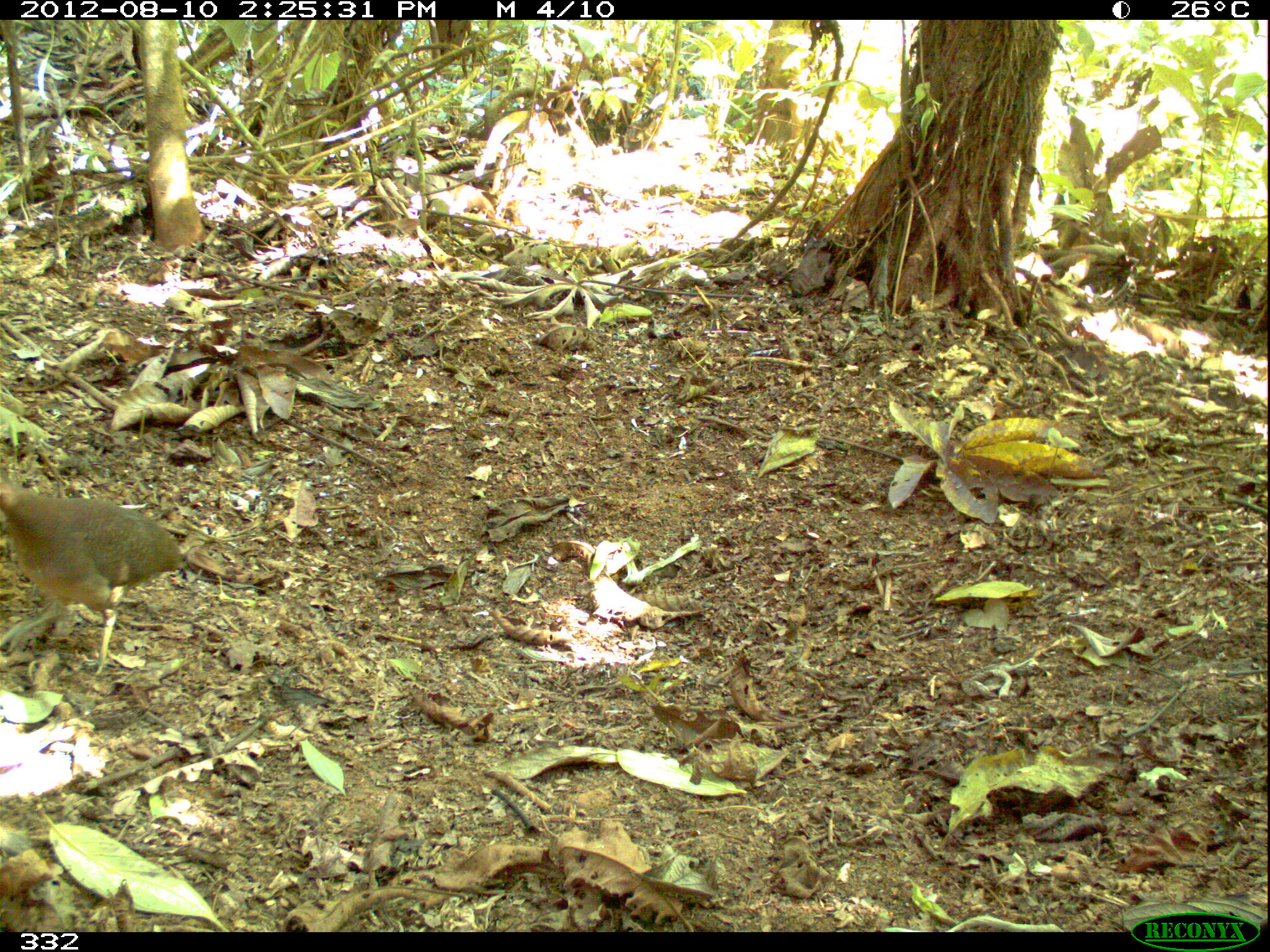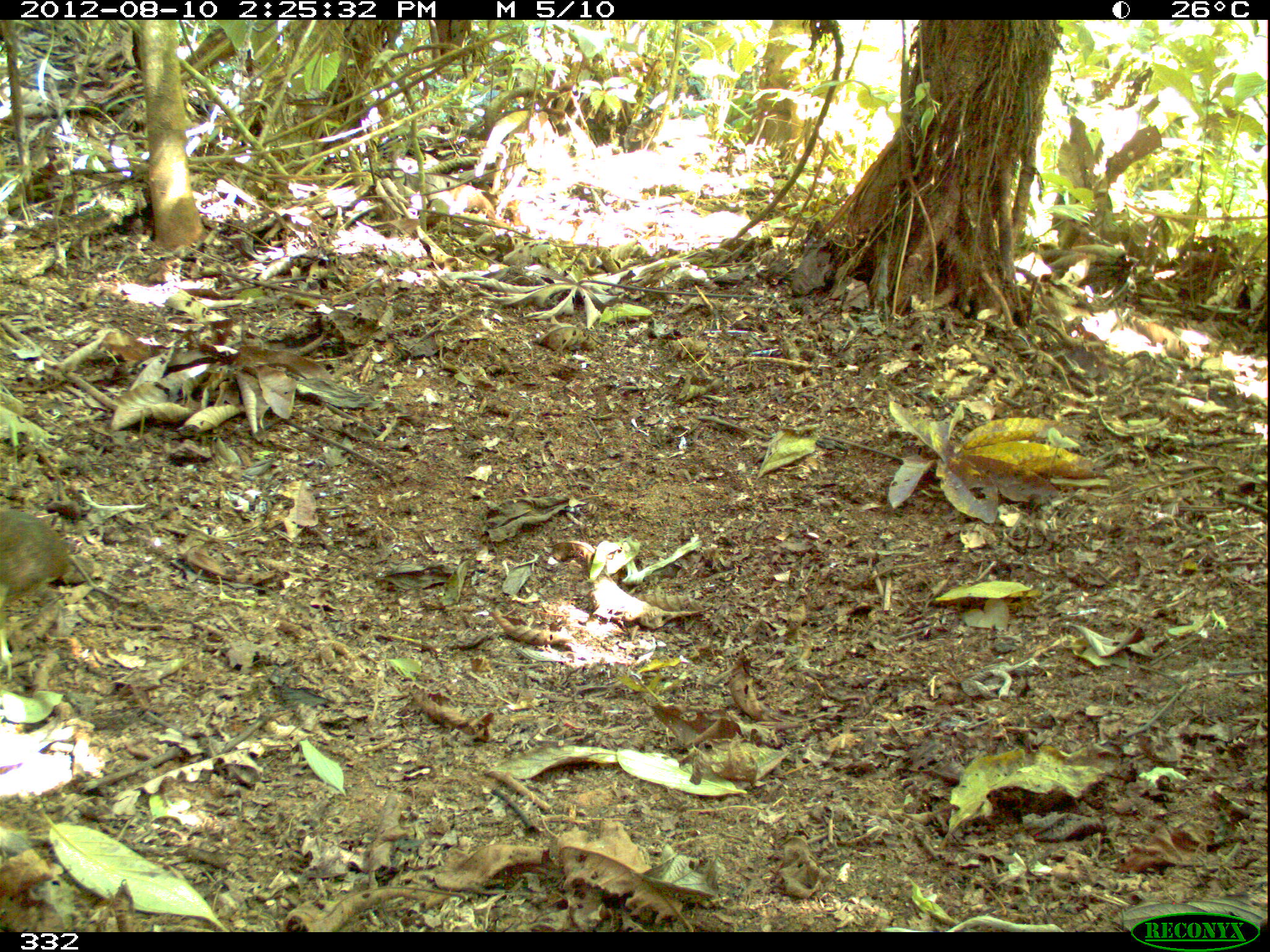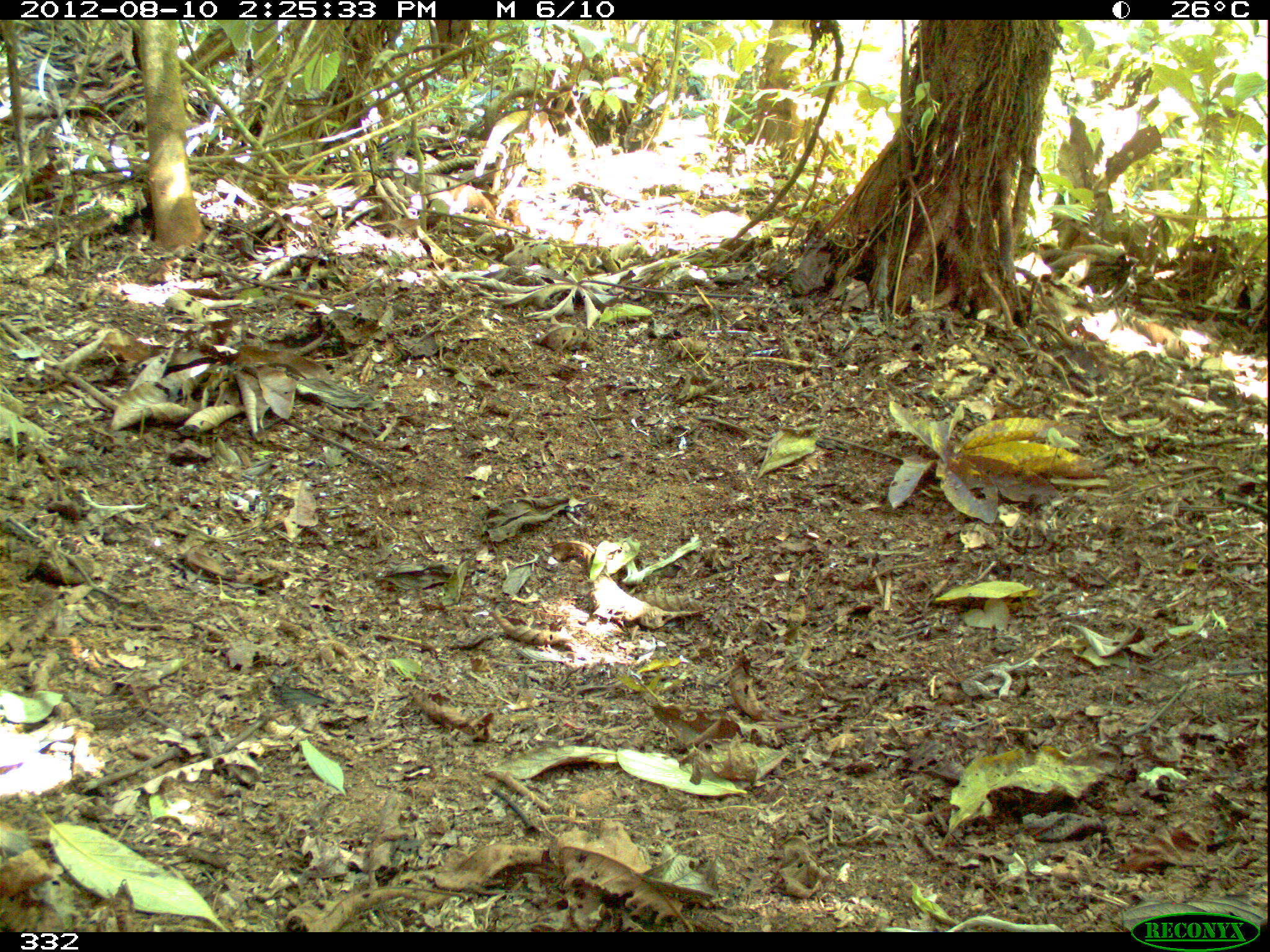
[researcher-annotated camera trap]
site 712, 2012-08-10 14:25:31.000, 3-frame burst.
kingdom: Animalia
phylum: Chordata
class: Aves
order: Galliformes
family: Phasianidae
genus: Alectoris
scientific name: Alectoris rufa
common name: red-legged partridge